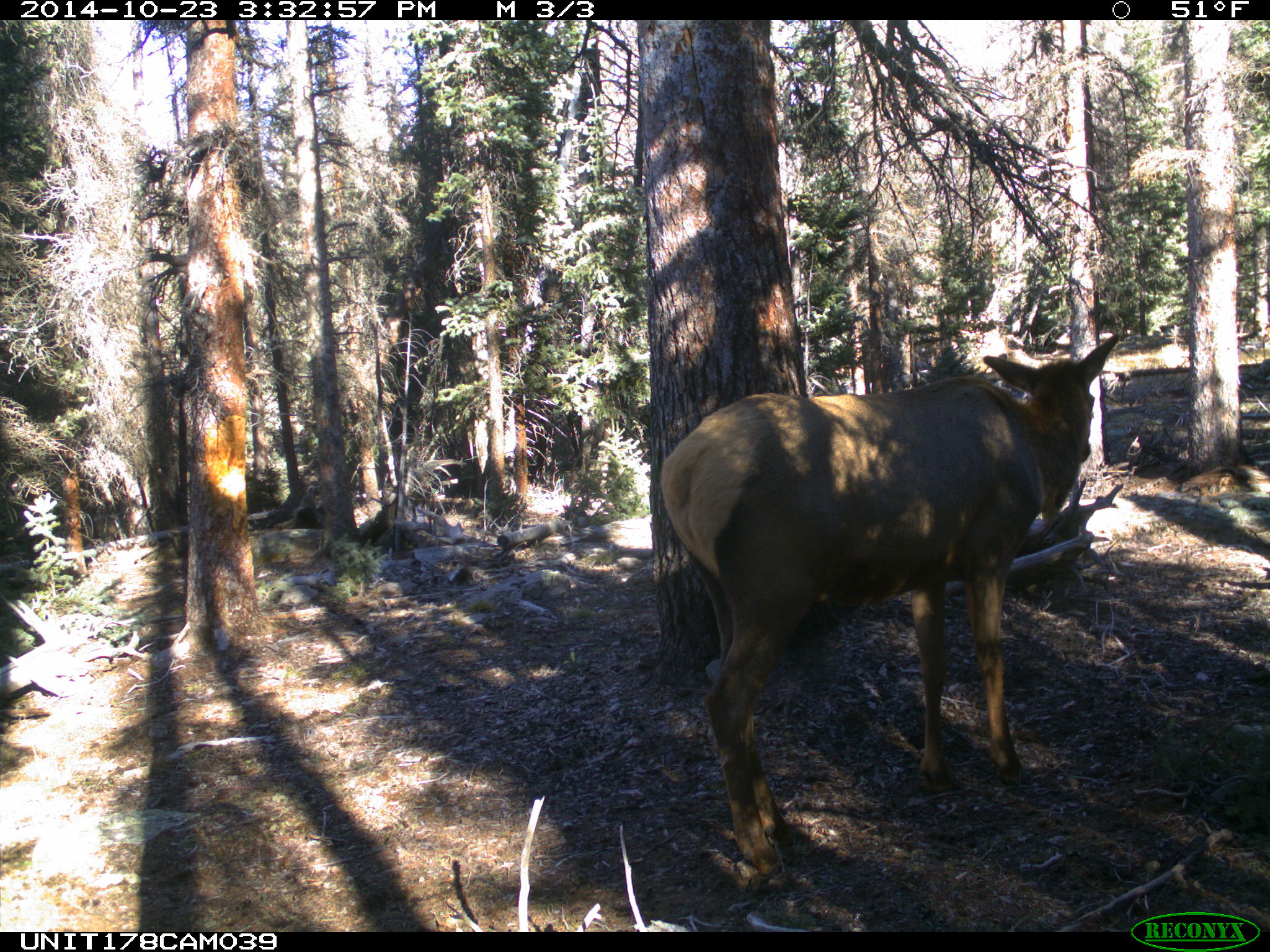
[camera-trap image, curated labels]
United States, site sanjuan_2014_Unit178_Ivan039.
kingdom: Animalia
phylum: Chordata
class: Mammalia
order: Artiodactyla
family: Cervidae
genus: Cervus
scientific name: Cervus elaphus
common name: red deer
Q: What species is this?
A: Cervus elaphus (red deer).